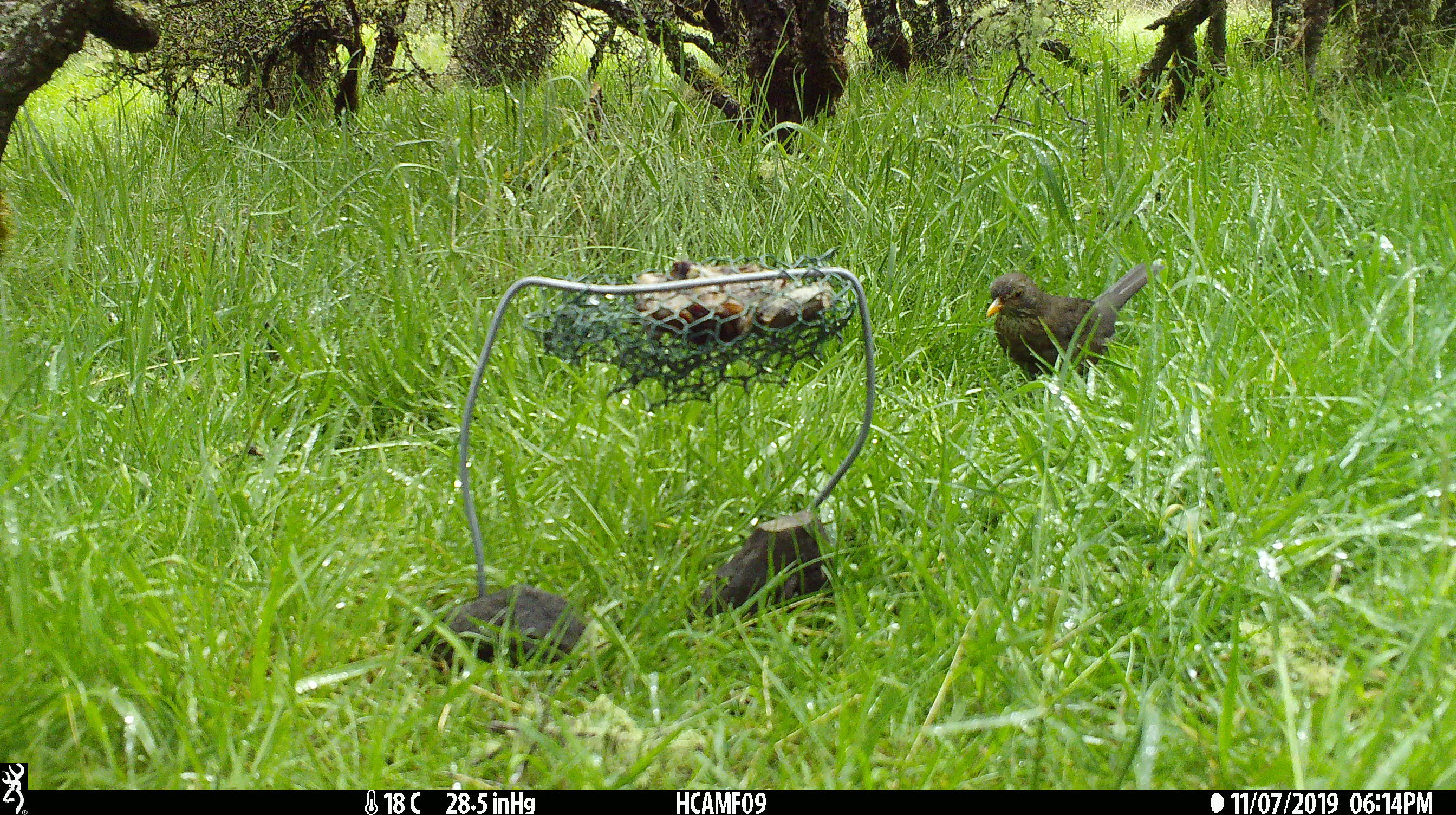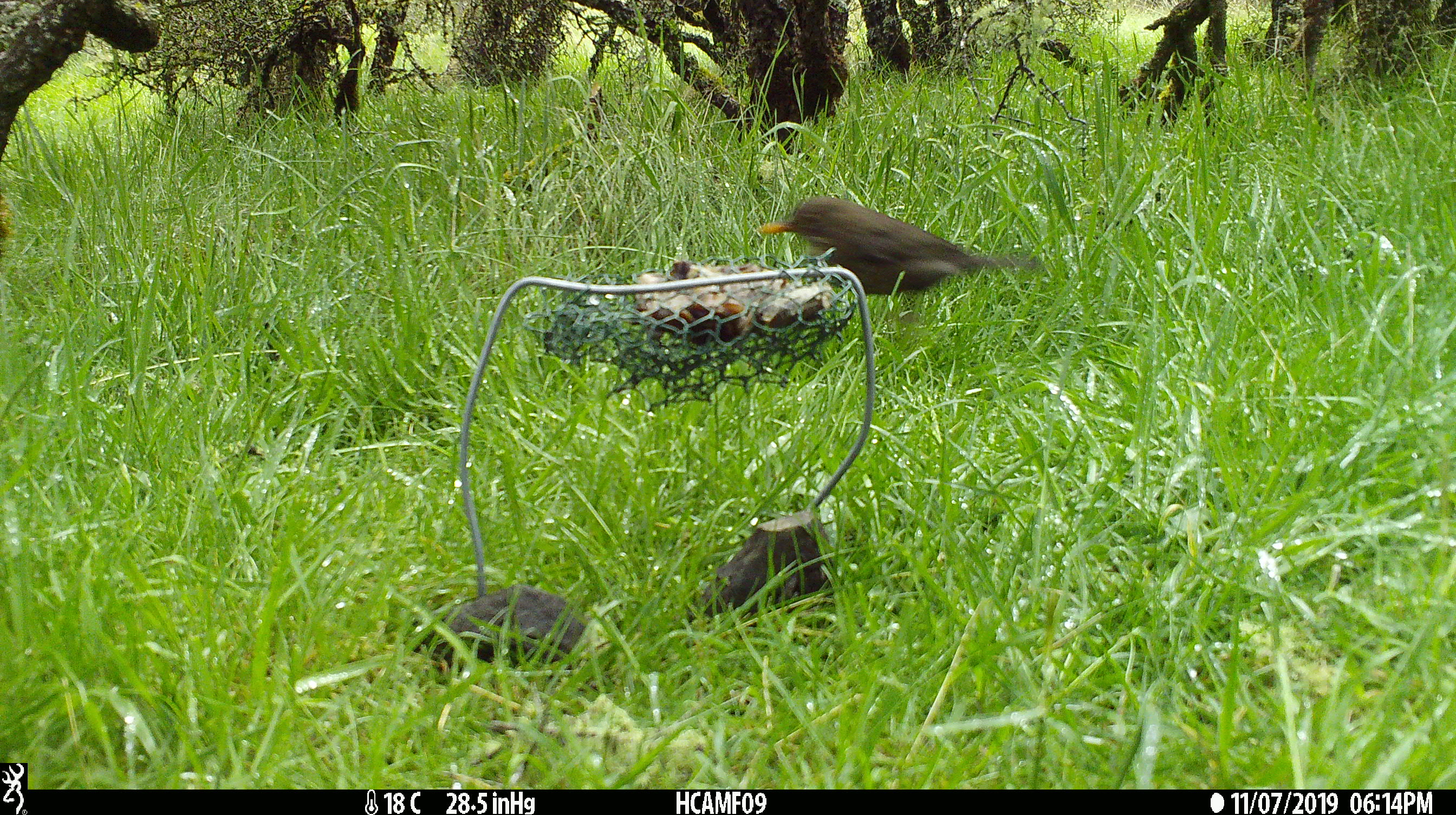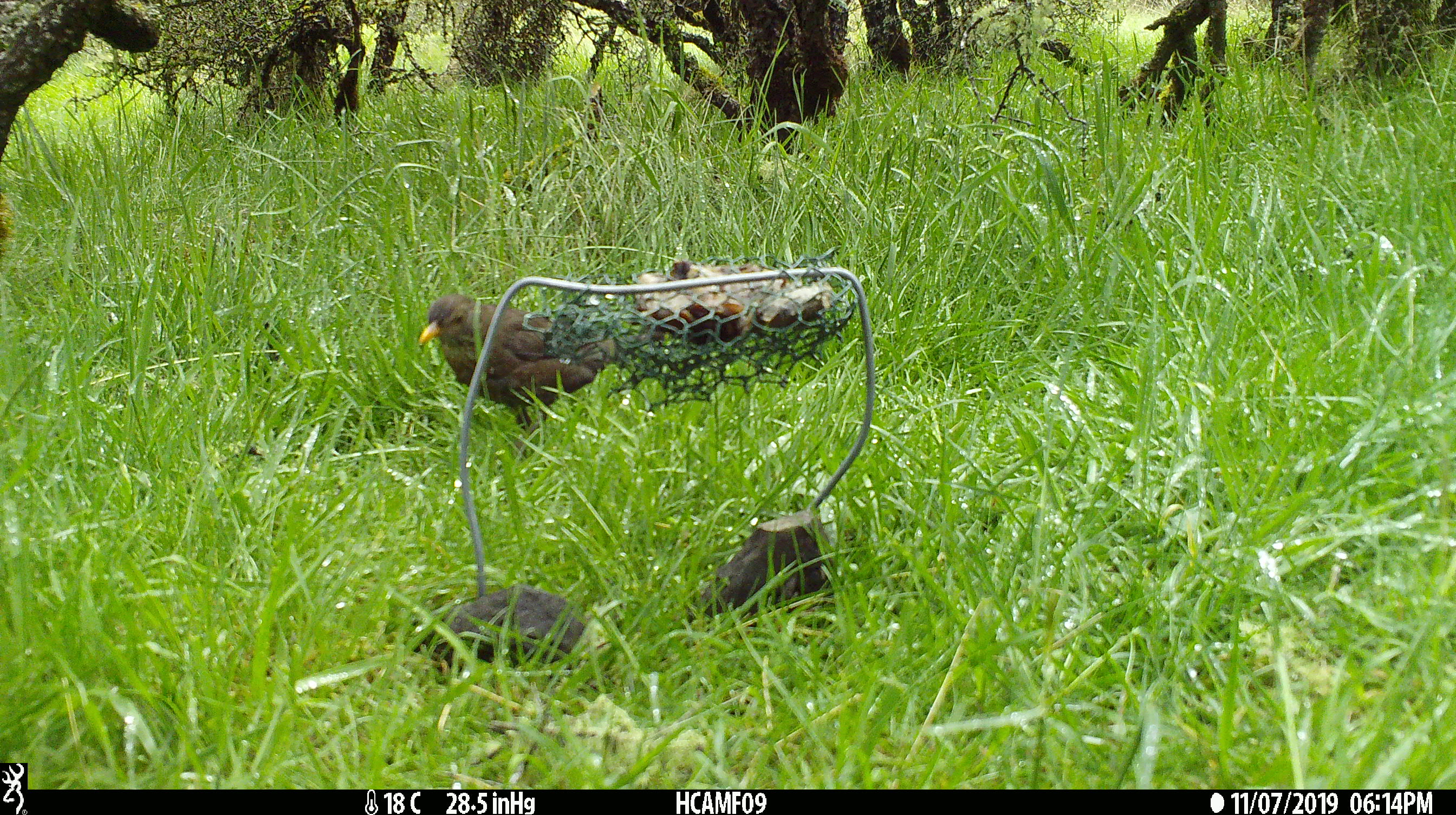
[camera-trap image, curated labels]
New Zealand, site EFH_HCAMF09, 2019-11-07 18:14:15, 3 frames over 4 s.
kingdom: Animalia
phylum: Chordata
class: Aves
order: Passeriformes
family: Turdidae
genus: Turdus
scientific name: Turdus merula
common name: eurasian blackbird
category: blackbird